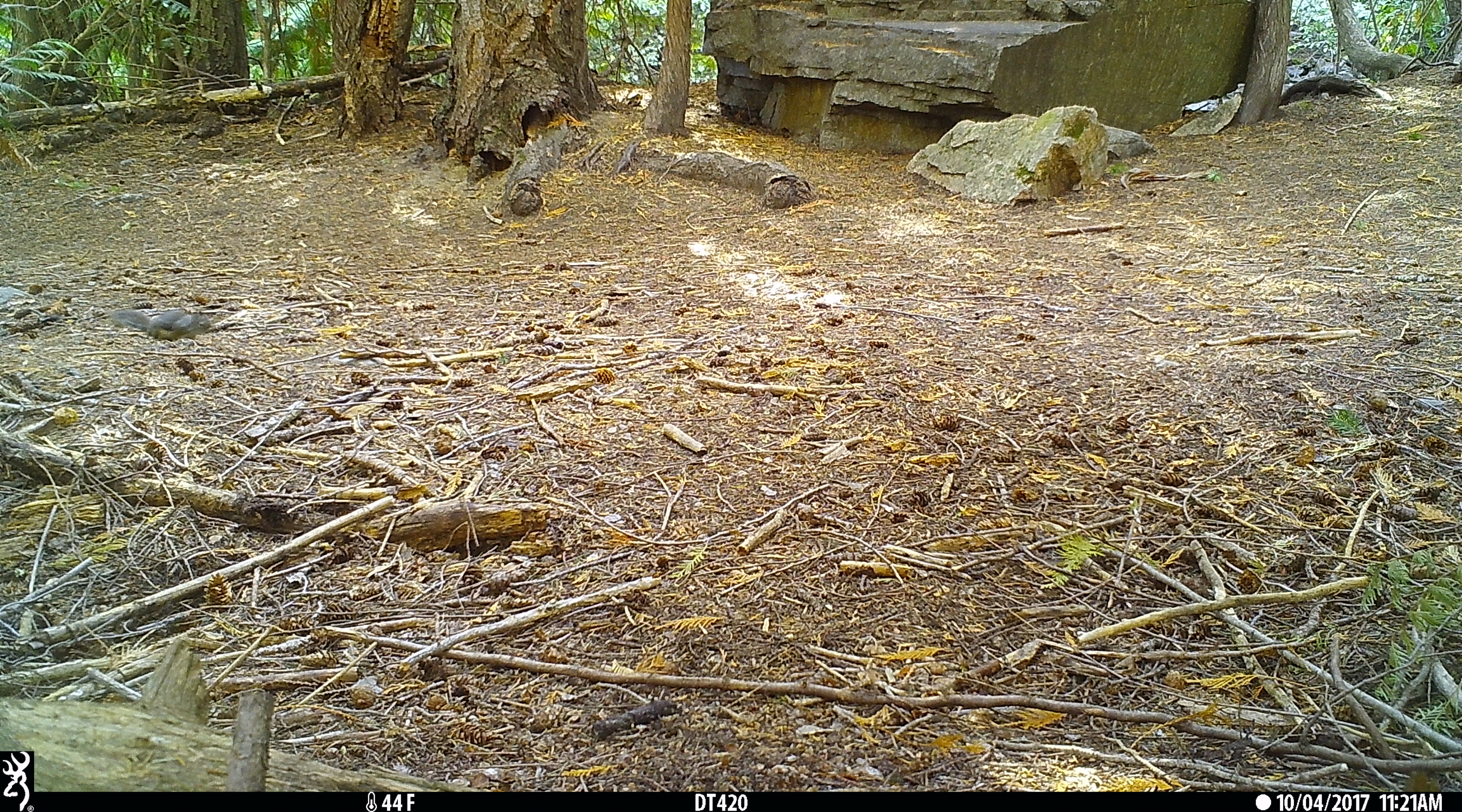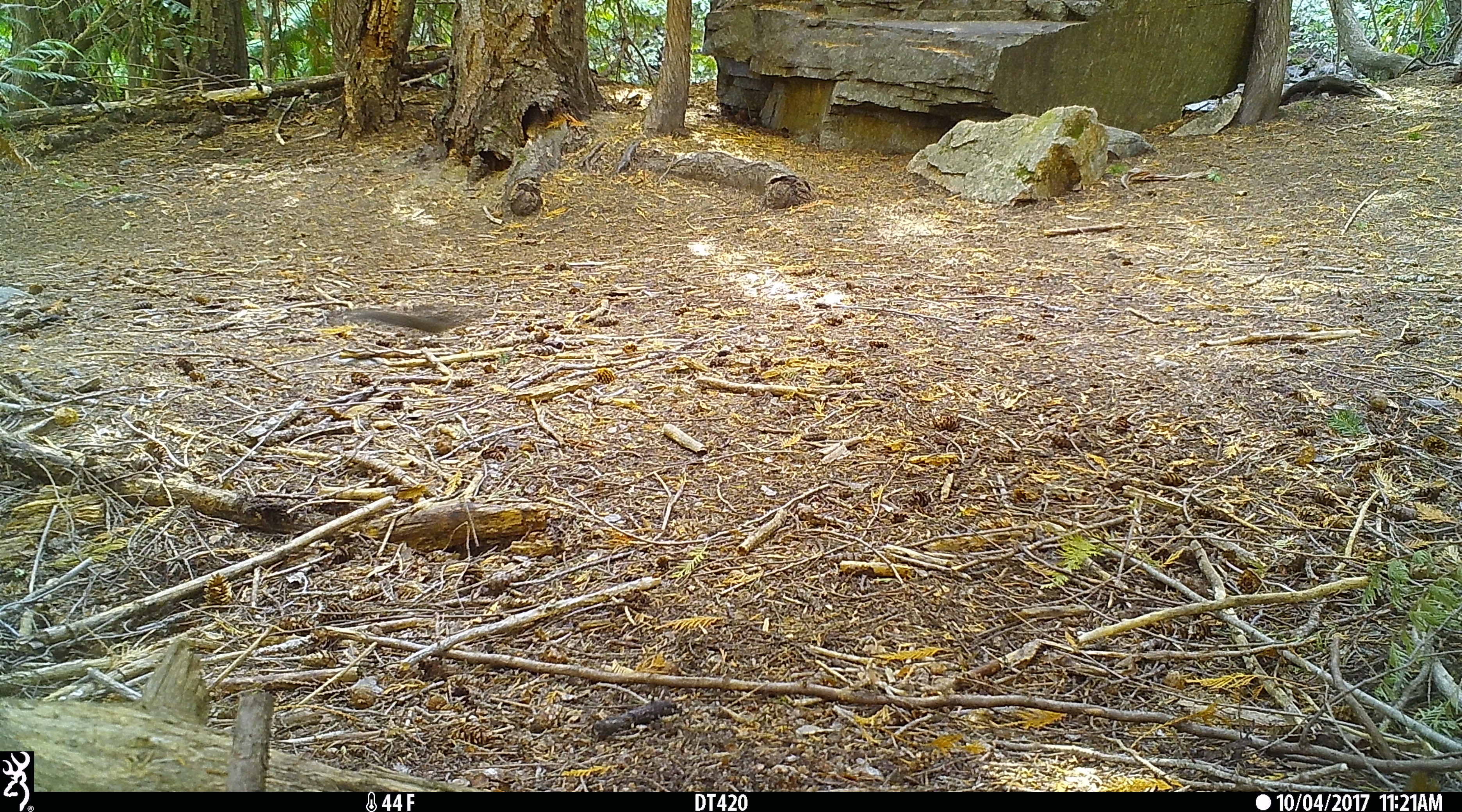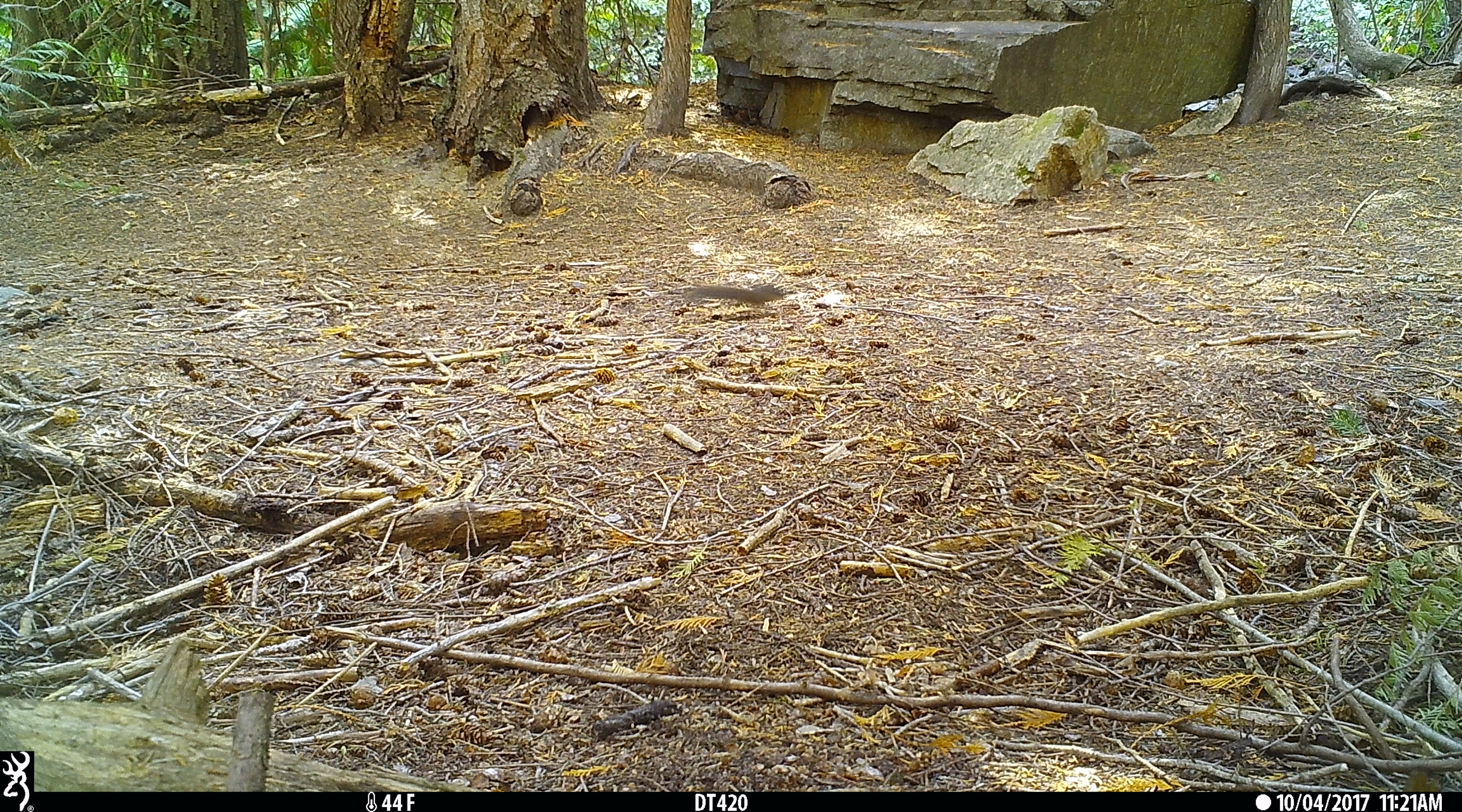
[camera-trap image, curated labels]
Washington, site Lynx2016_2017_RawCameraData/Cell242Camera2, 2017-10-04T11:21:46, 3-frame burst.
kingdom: Animalia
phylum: Chordata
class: Mammalia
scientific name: Mammalia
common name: small mammal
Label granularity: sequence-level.